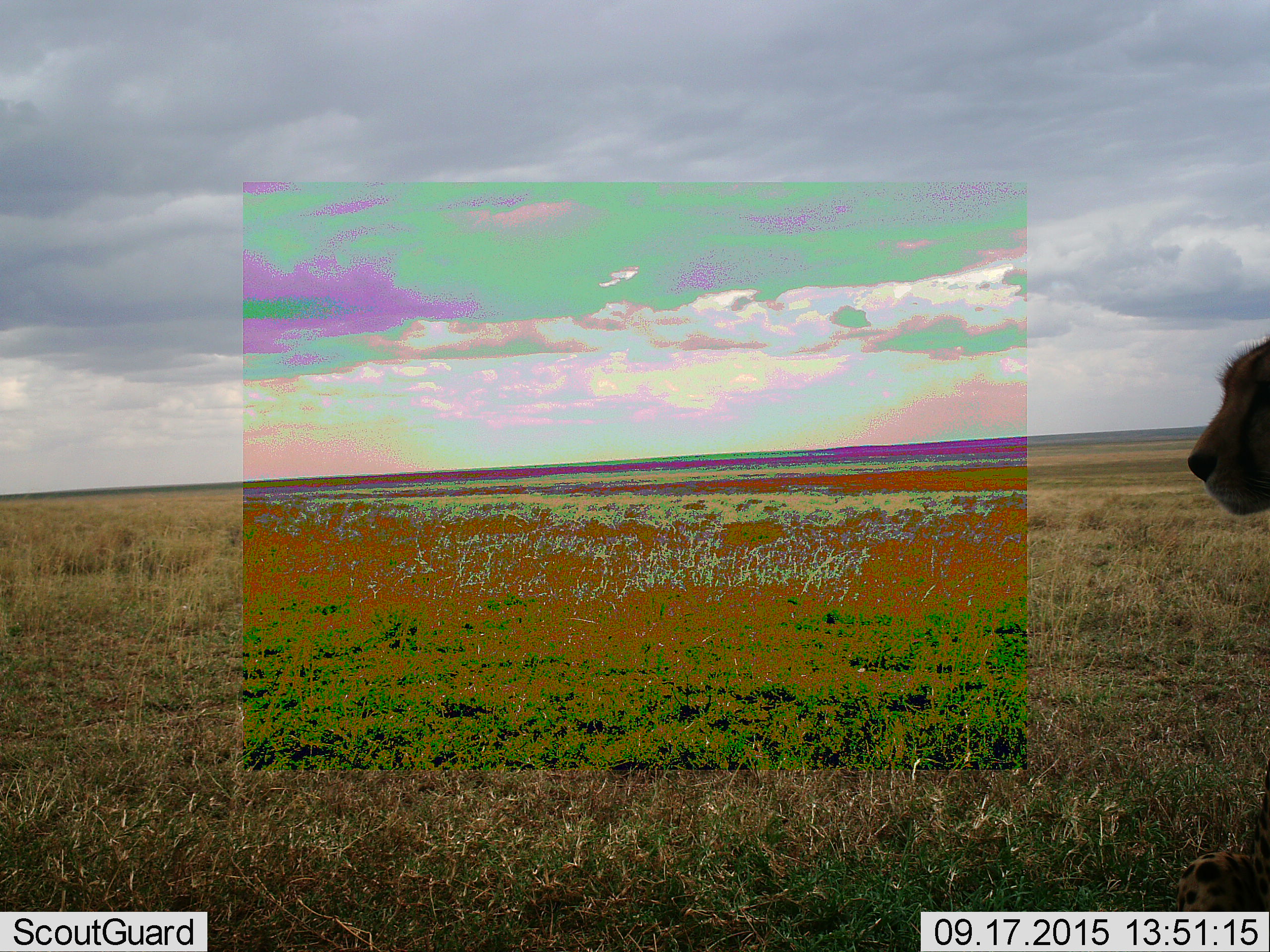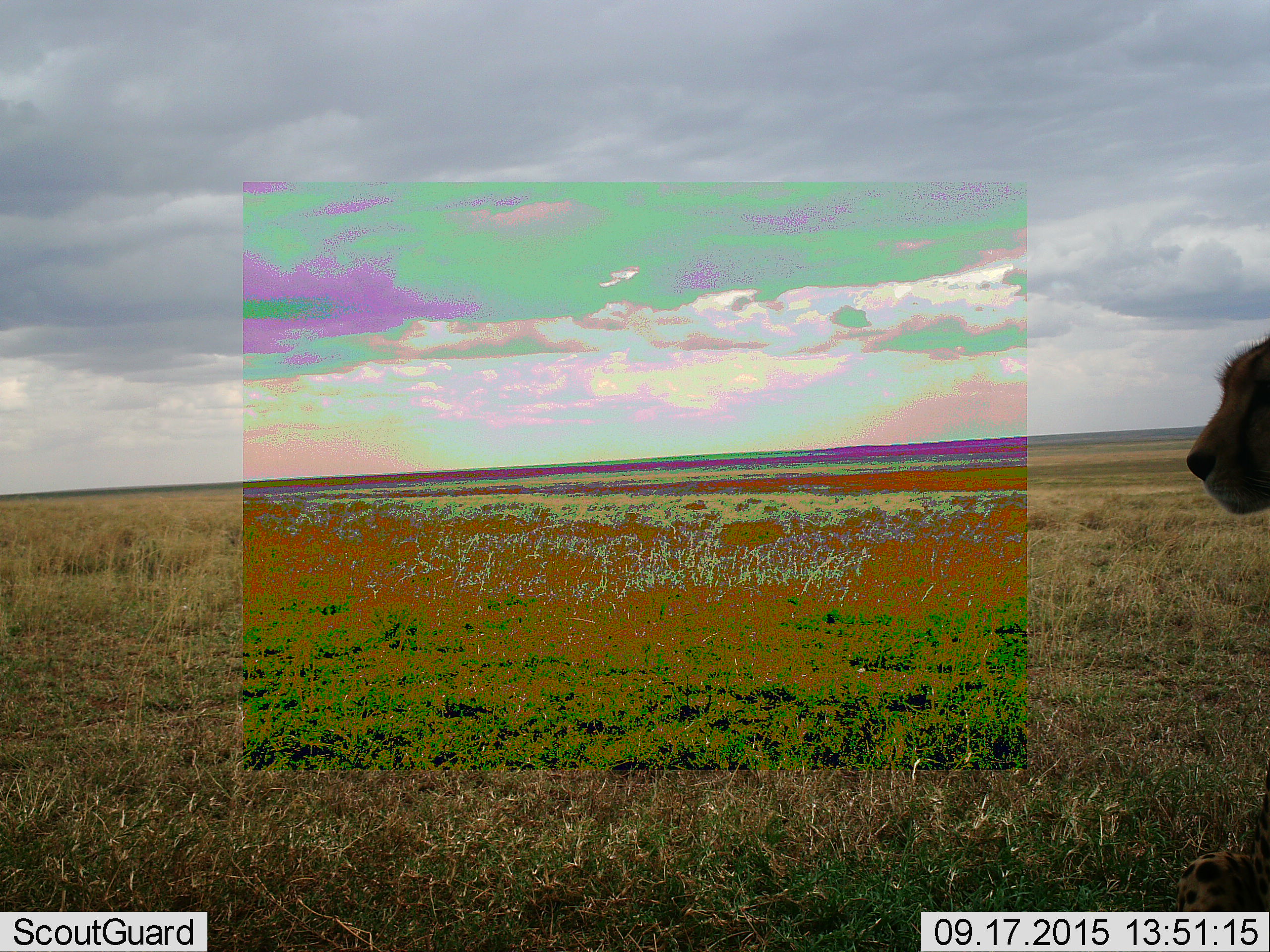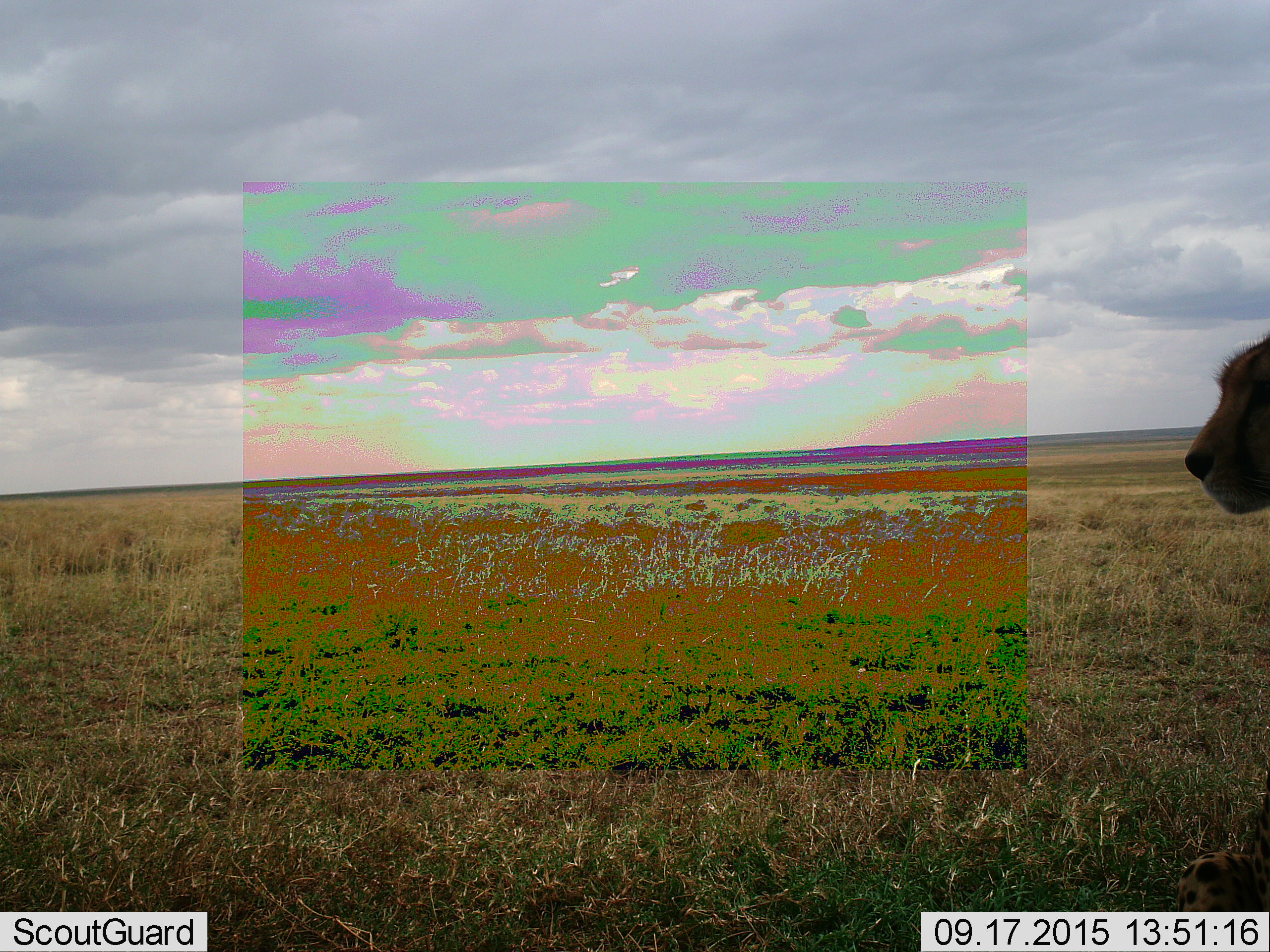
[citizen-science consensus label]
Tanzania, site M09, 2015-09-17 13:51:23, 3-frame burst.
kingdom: Animalia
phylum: Chordata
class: Mammalia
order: Carnivora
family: Felidae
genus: Acinonyx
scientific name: Acinonyx jubatus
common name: cheetah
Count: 1.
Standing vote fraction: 67%.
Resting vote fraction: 33%.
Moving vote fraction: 0%.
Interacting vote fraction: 0%.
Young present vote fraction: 0%.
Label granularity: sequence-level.